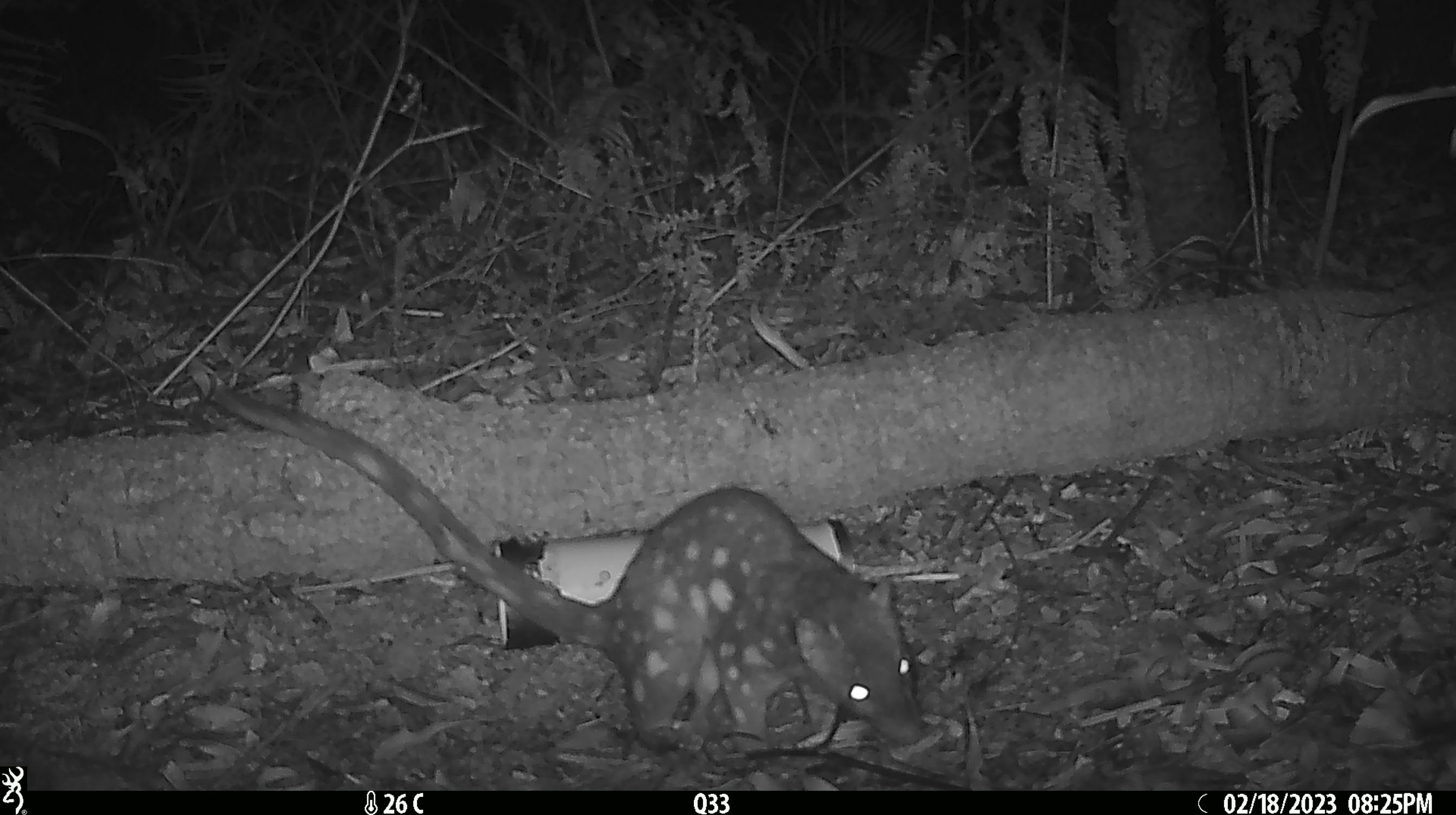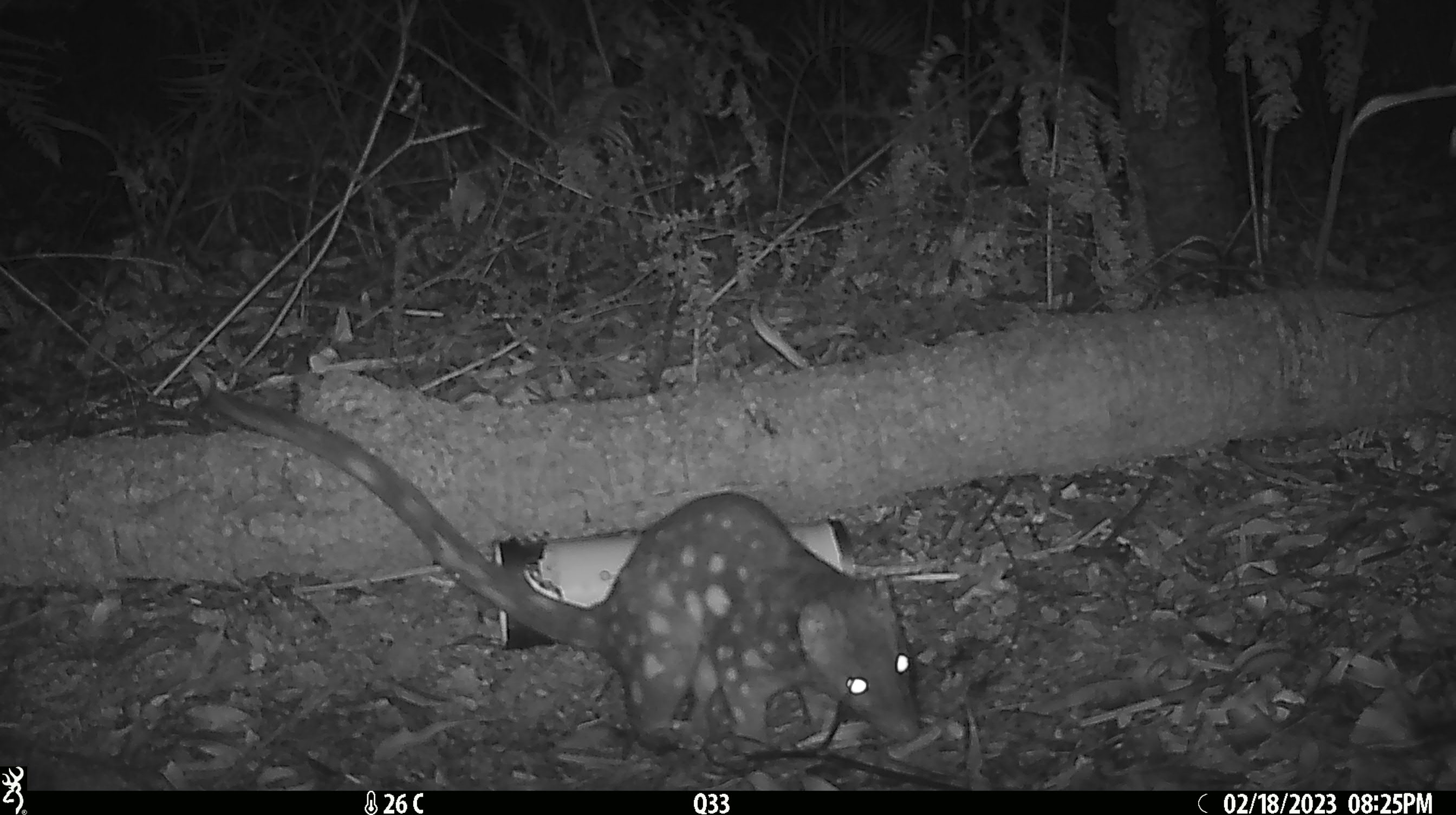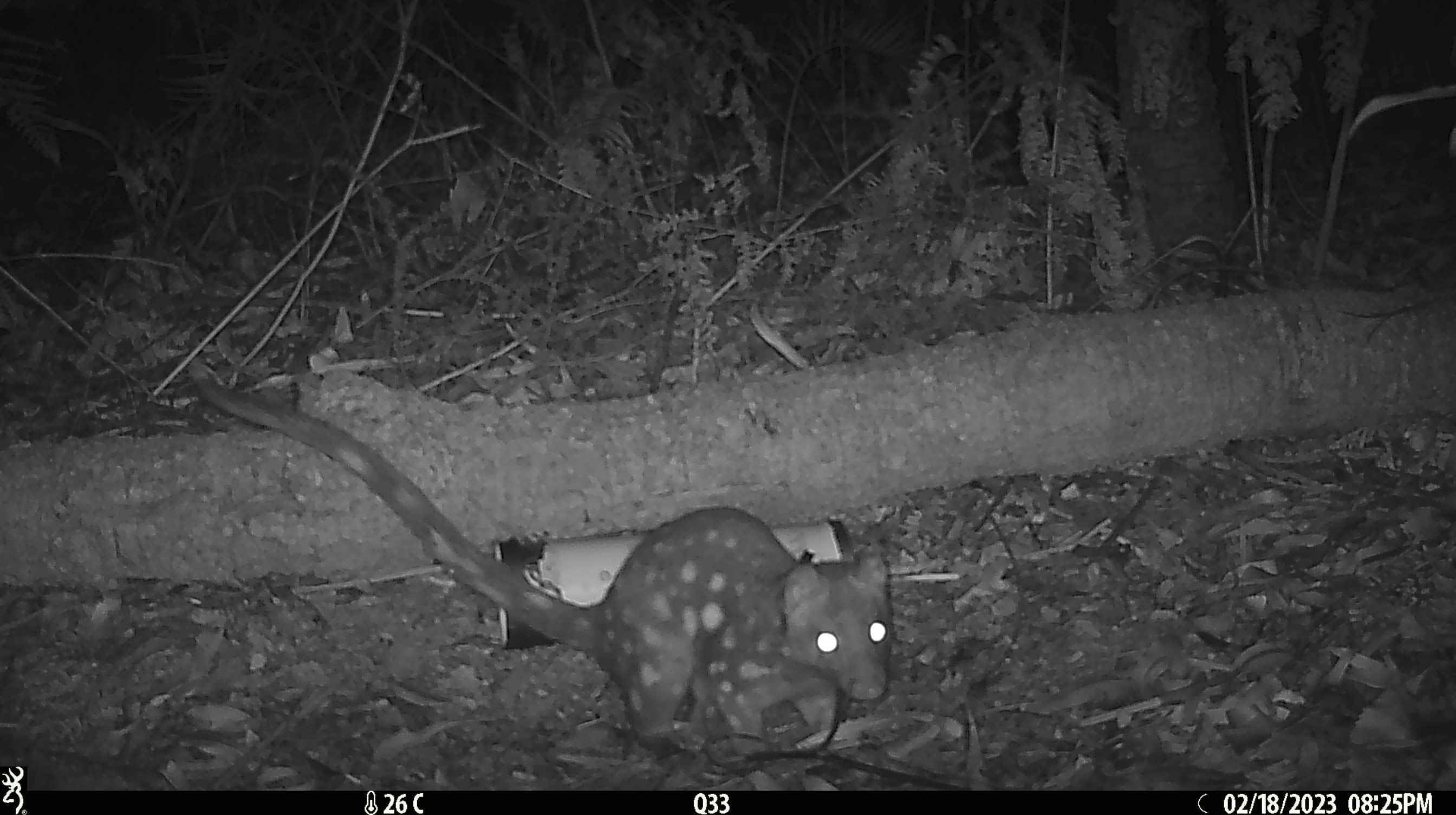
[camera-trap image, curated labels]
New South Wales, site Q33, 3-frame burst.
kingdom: Animalia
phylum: Chordata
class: Mammalia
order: Dasyuromorphia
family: Dasyuridae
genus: Dasyurus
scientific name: Dasyurus maculatus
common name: spotted-tailed quoll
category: quoll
Quoll (spotted-tailed quoll) (Dasyurus maculatus).